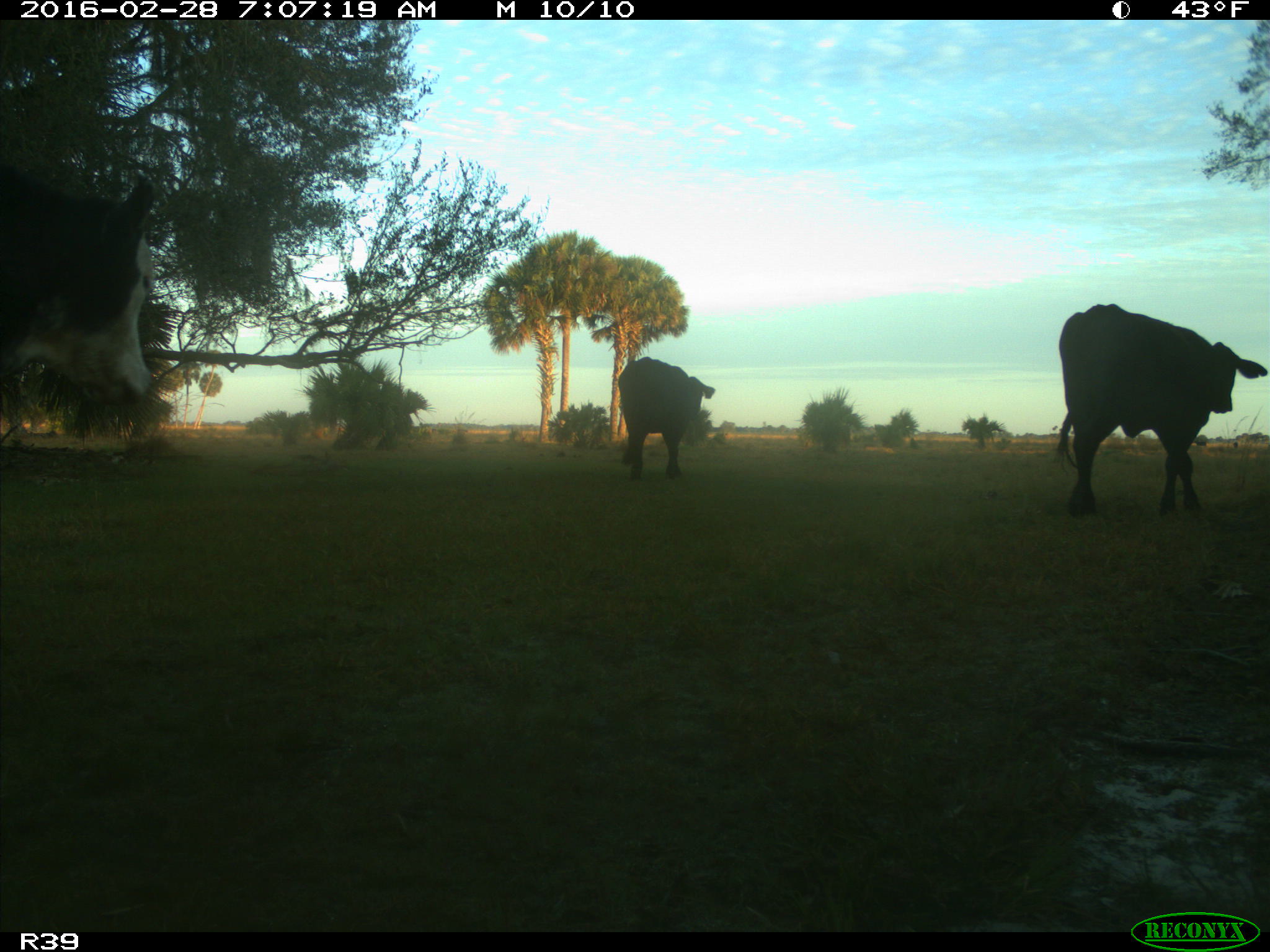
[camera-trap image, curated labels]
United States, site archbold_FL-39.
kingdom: Animalia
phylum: Chordata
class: Mammalia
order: Artiodactyla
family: Bovidae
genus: Bos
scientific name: Bos taurus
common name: domestic cow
Bos taurus (domestic cow).